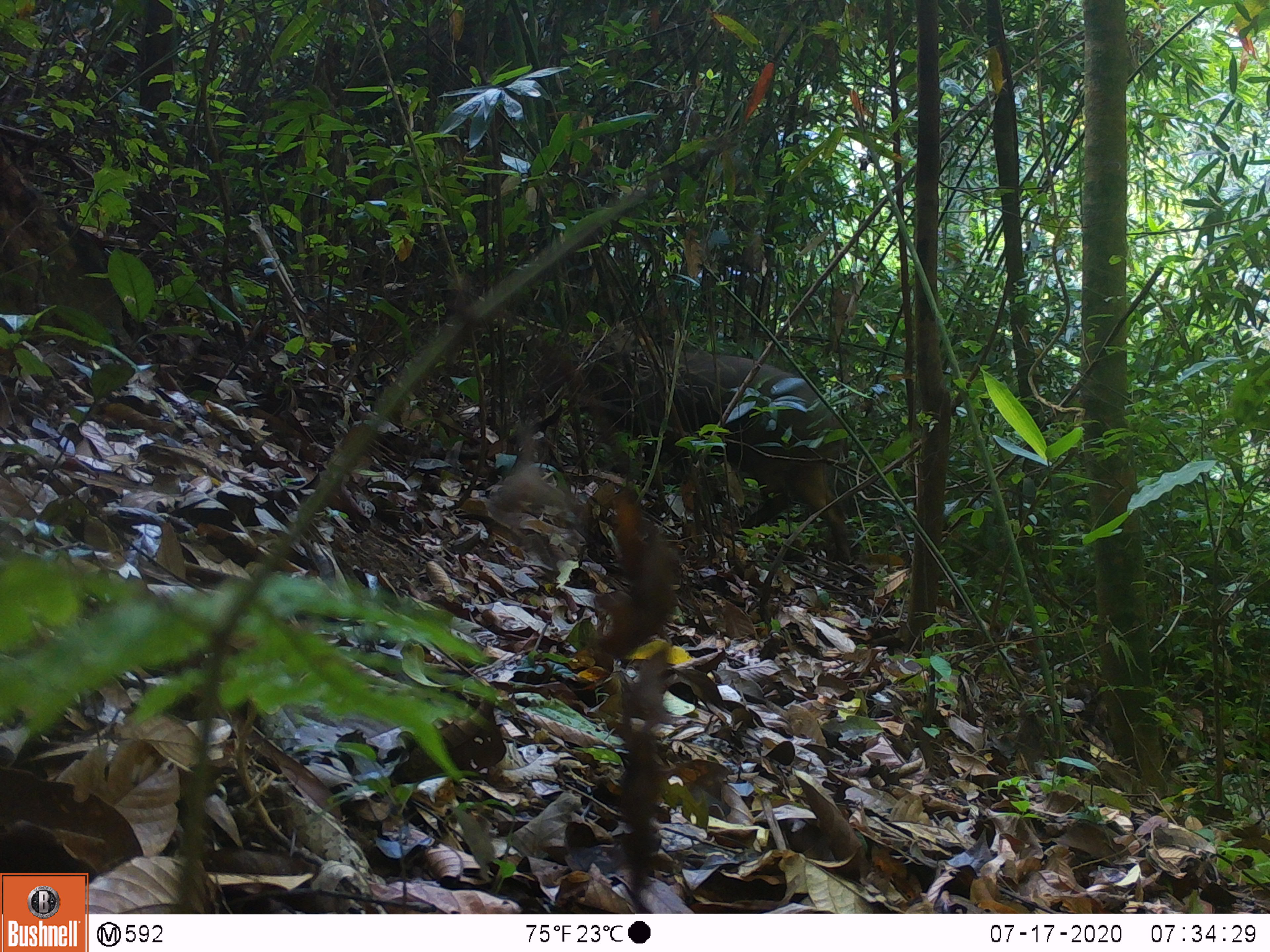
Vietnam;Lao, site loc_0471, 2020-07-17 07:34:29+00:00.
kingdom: Animalia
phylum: Chordata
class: Mammalia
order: Artiodactyla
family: Suidae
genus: Sus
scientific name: Sus scrofa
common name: eurasian wild pig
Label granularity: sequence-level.